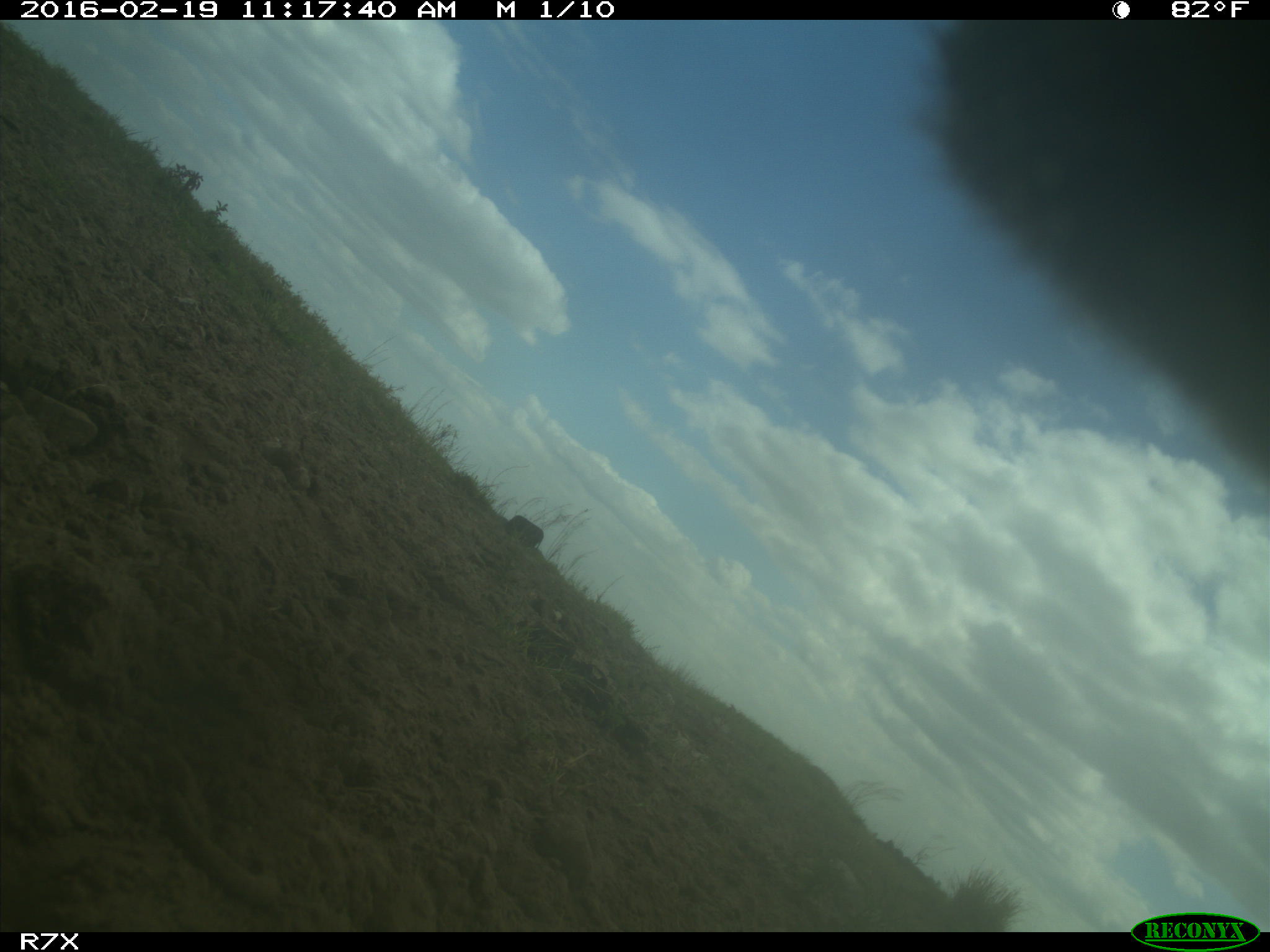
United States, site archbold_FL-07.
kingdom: Animalia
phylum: Chordata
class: Mammalia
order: Artiodactyla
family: Bovidae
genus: Bos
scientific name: Bos taurus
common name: domestic cow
Bos taurus (domestic cow).